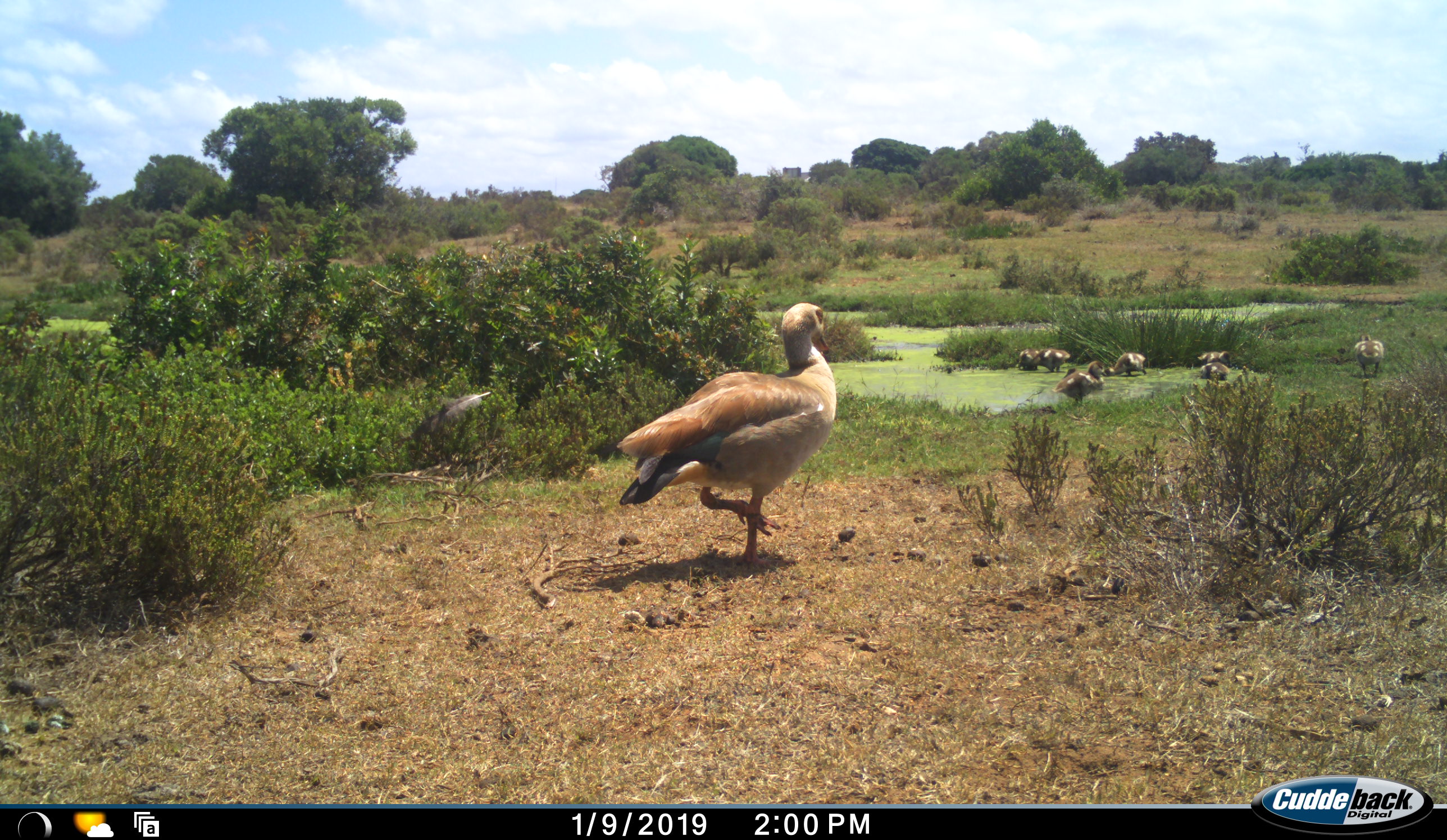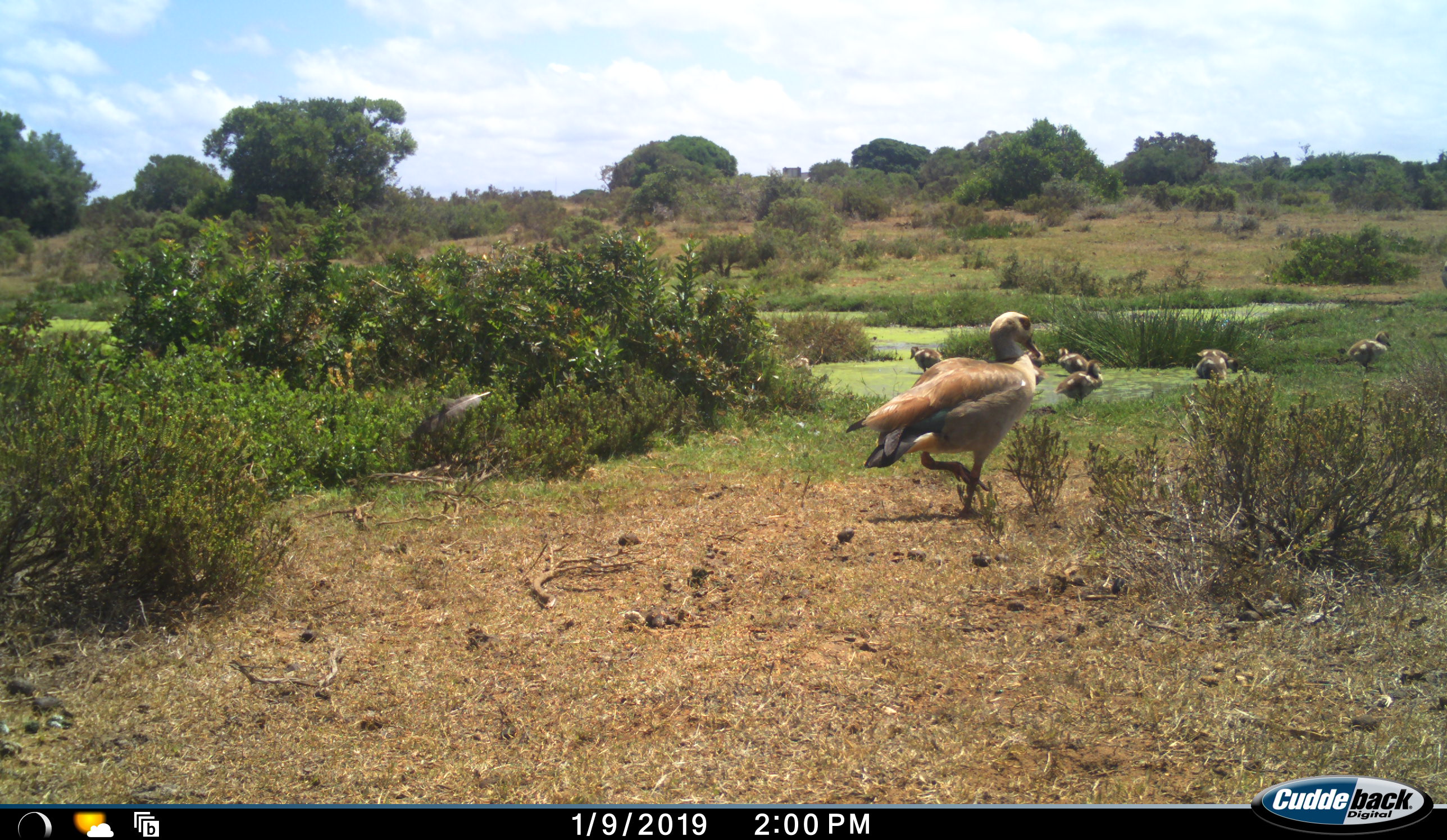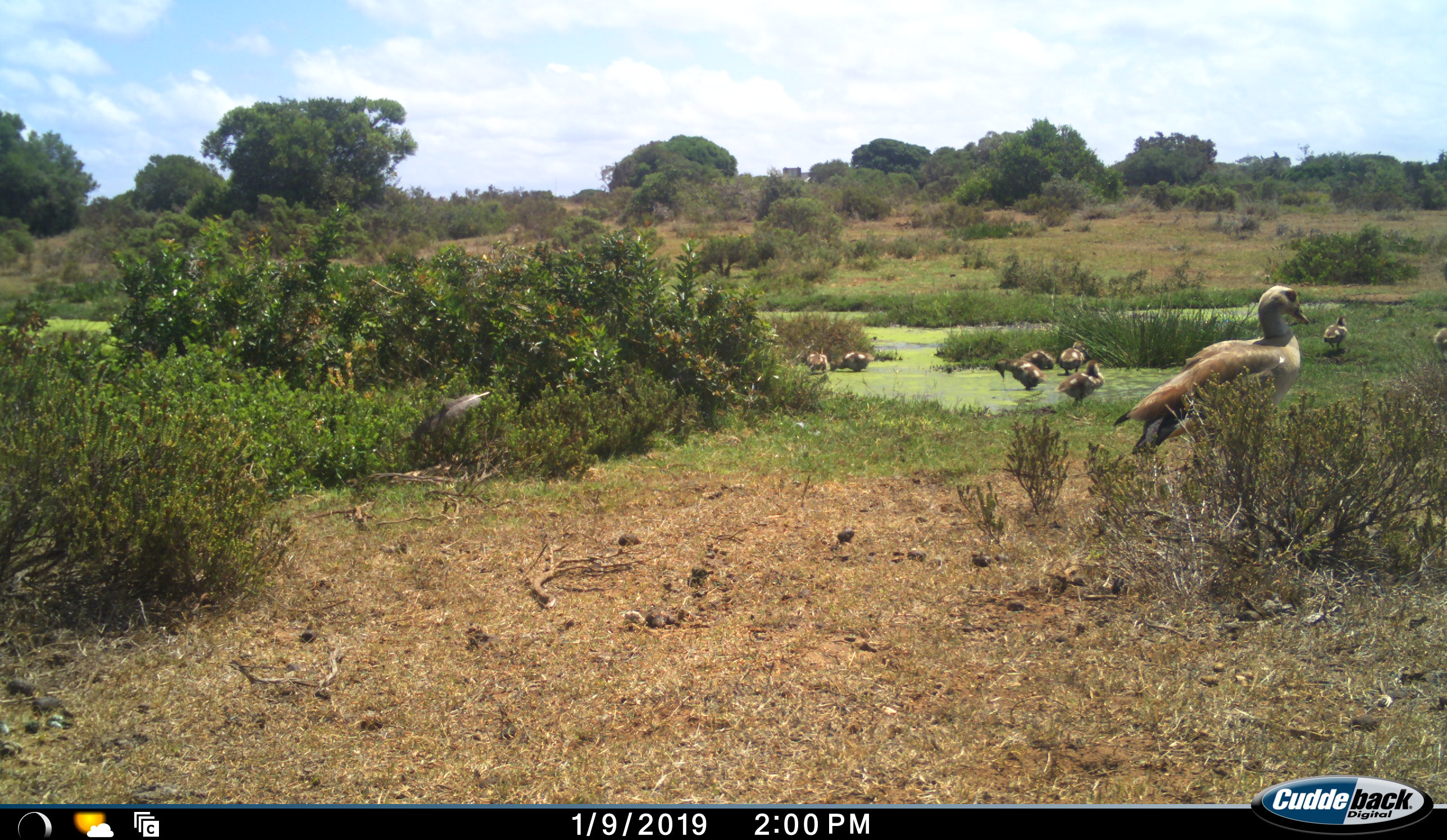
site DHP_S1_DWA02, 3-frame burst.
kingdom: Animalia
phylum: Chordata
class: Aves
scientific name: Aves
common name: bird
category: birdother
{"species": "birdother (bird) (Aves)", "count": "9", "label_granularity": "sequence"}